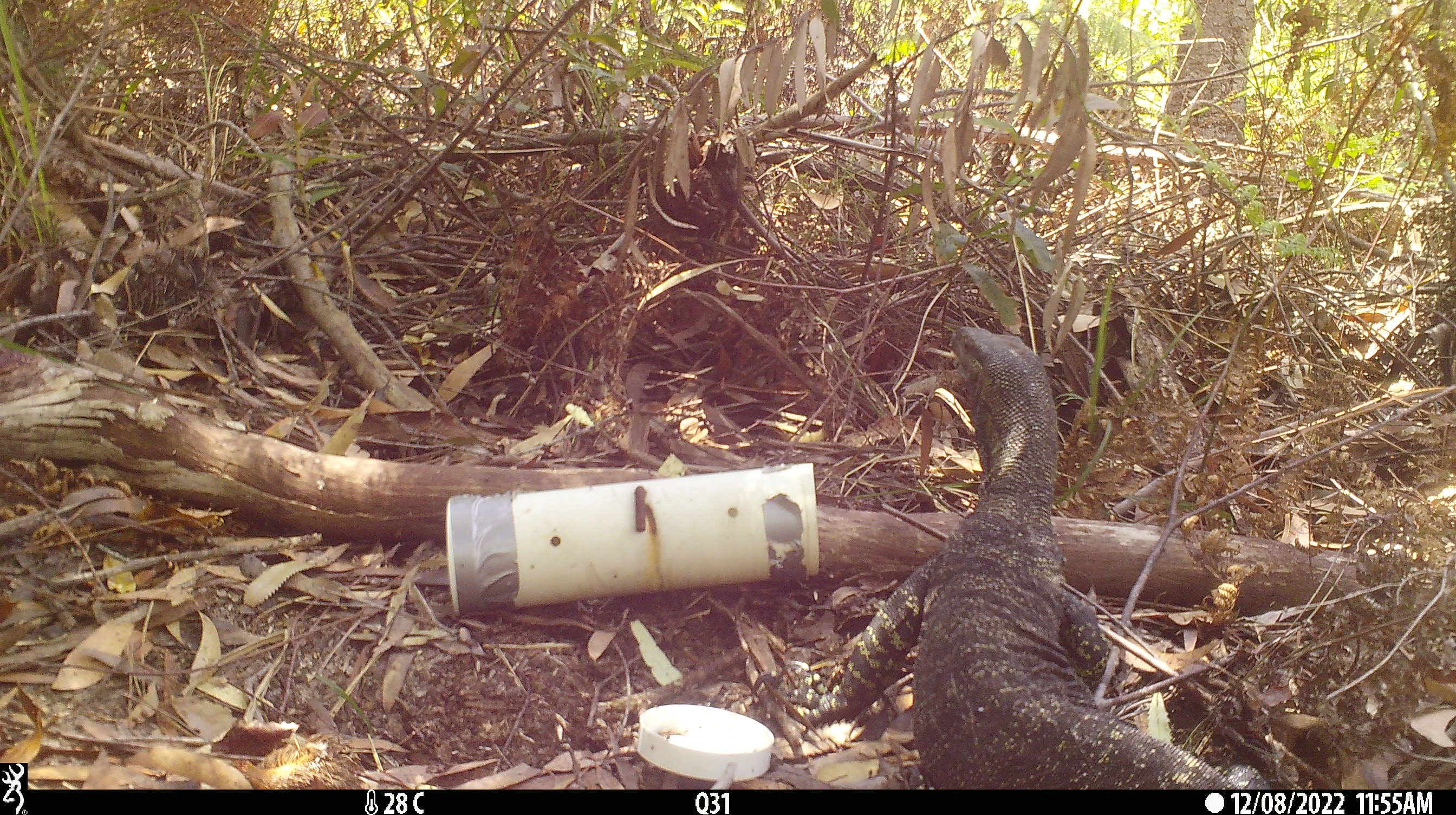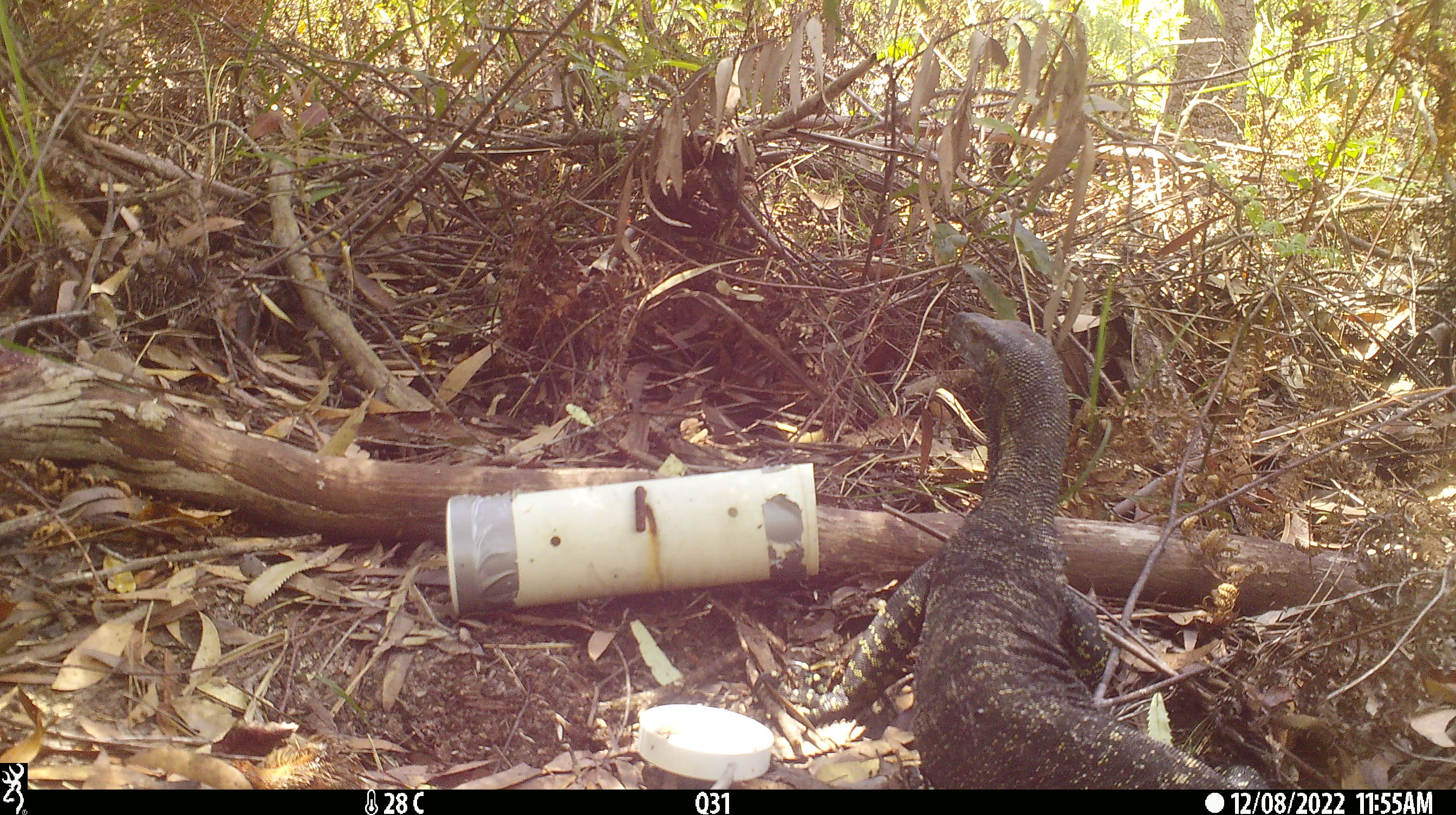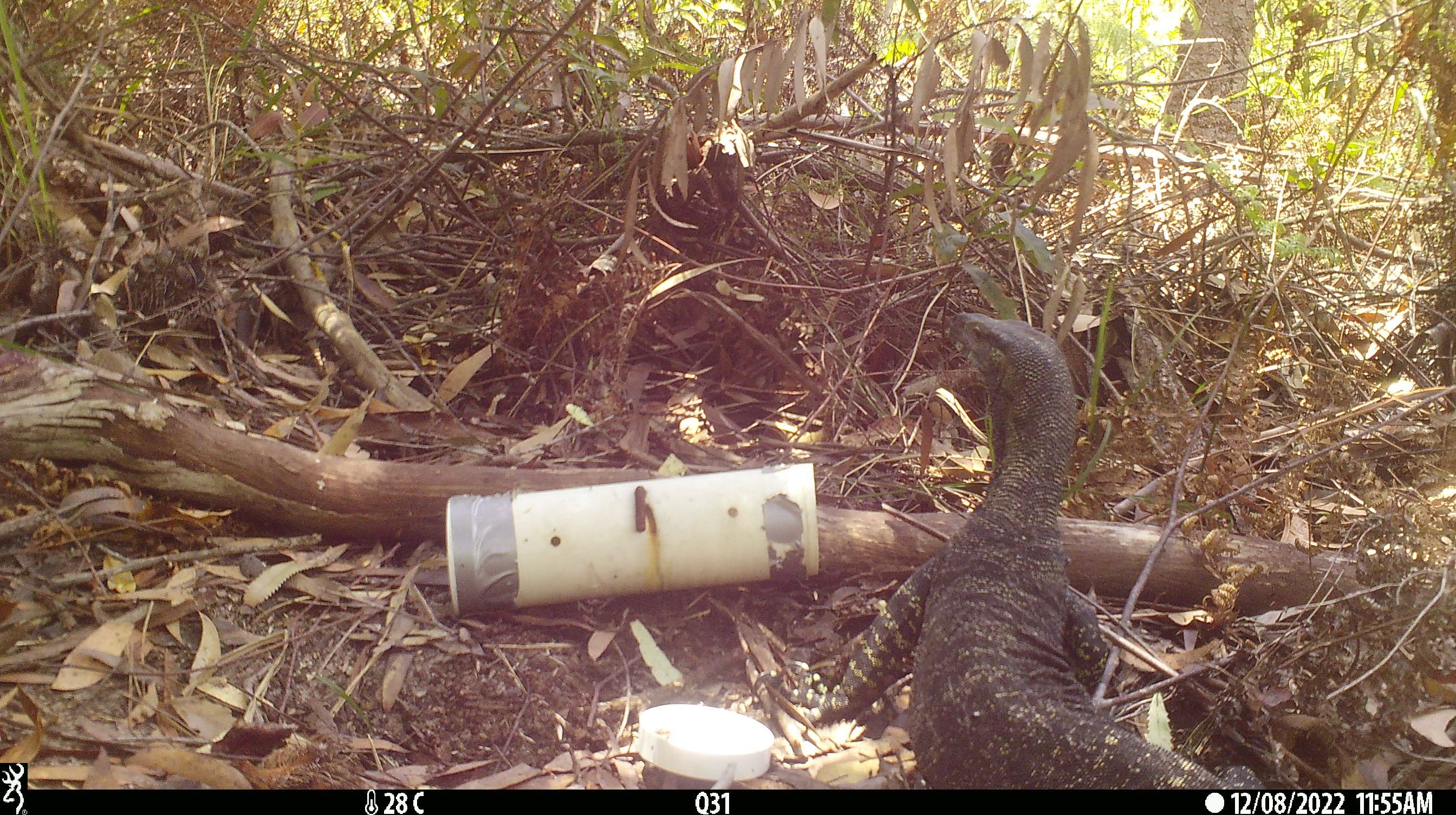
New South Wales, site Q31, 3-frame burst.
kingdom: Animalia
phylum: Chordata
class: Reptilia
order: Squamata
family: Varanidae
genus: Varanus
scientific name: Varanus varius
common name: lace monitor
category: goanna